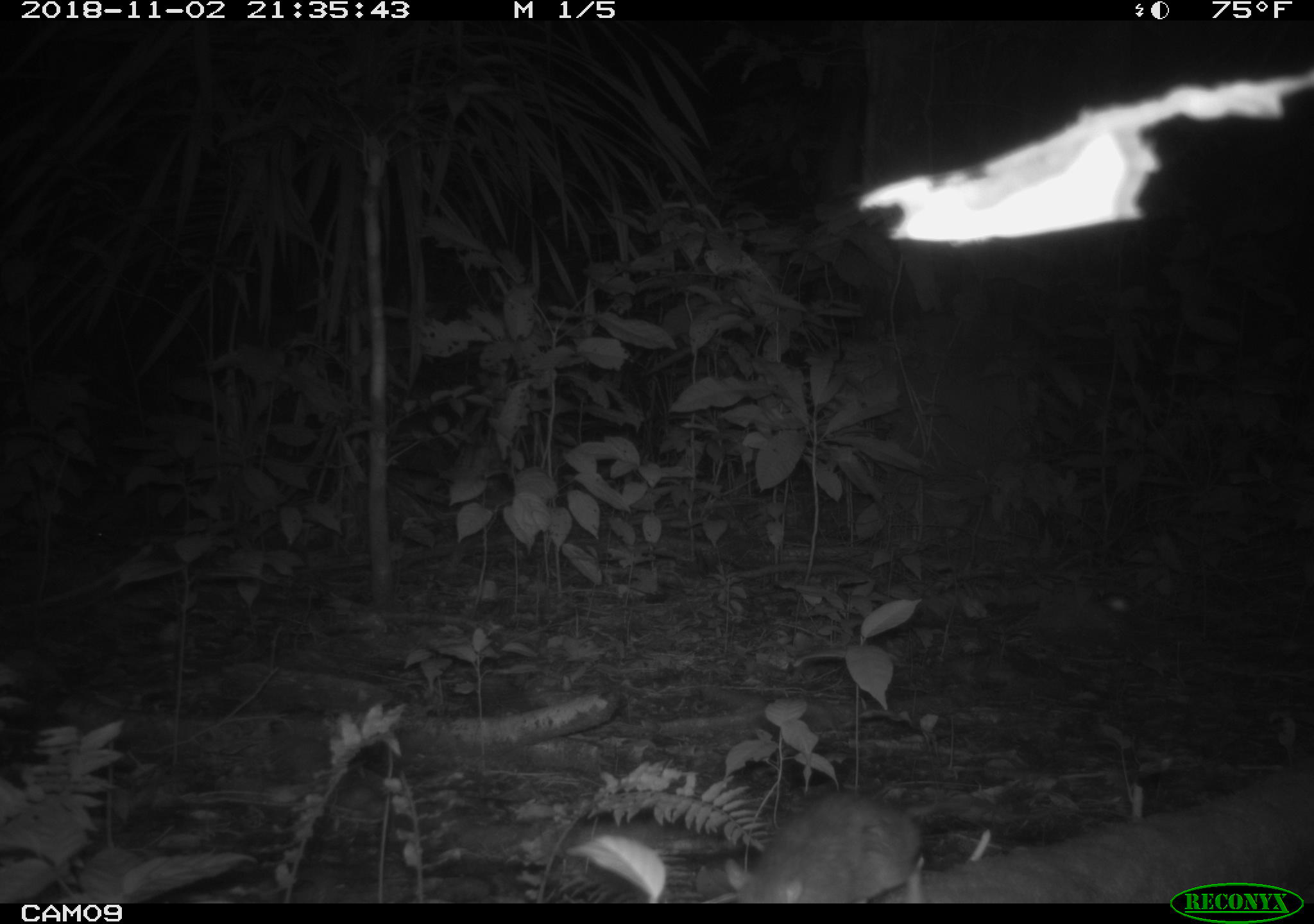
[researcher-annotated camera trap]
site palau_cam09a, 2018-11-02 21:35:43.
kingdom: Animalia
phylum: Chordata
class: Mammalia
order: Rodentia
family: Muridae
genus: Rattus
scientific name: Rattus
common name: rat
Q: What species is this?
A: Rat (Rattus).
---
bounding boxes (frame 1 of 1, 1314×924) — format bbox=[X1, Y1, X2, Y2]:
rat: bbox=[708, 760, 1027, 912]